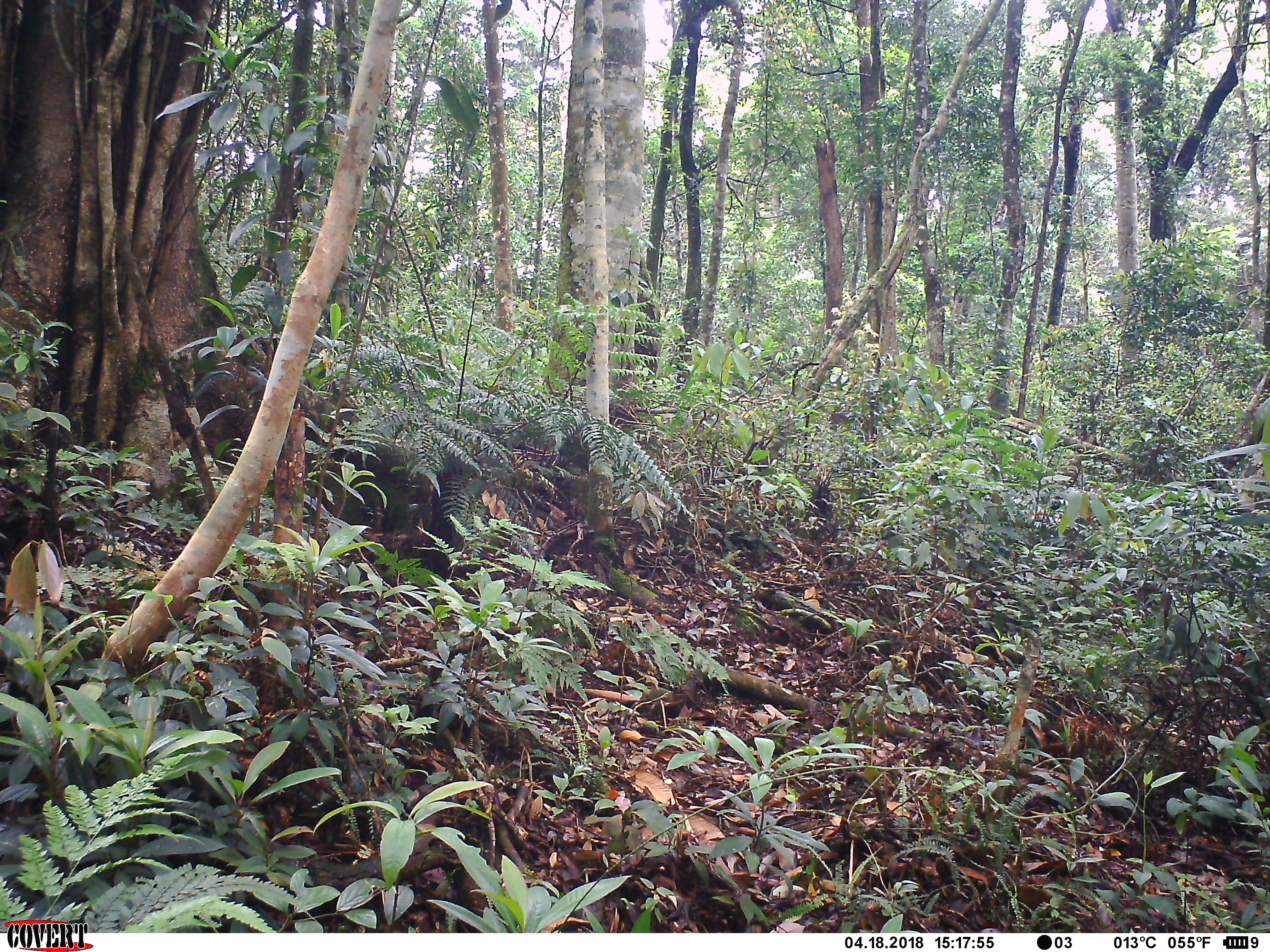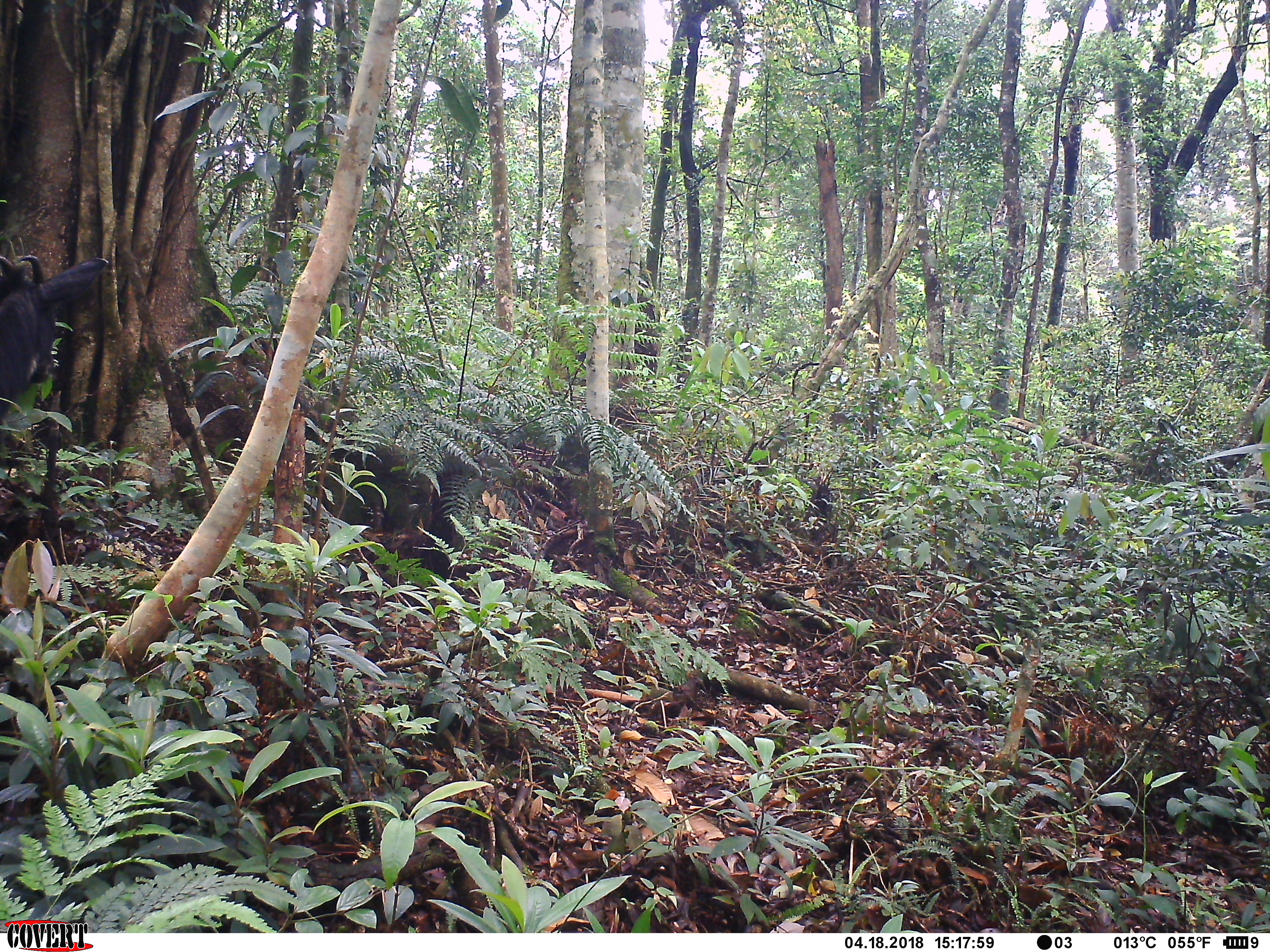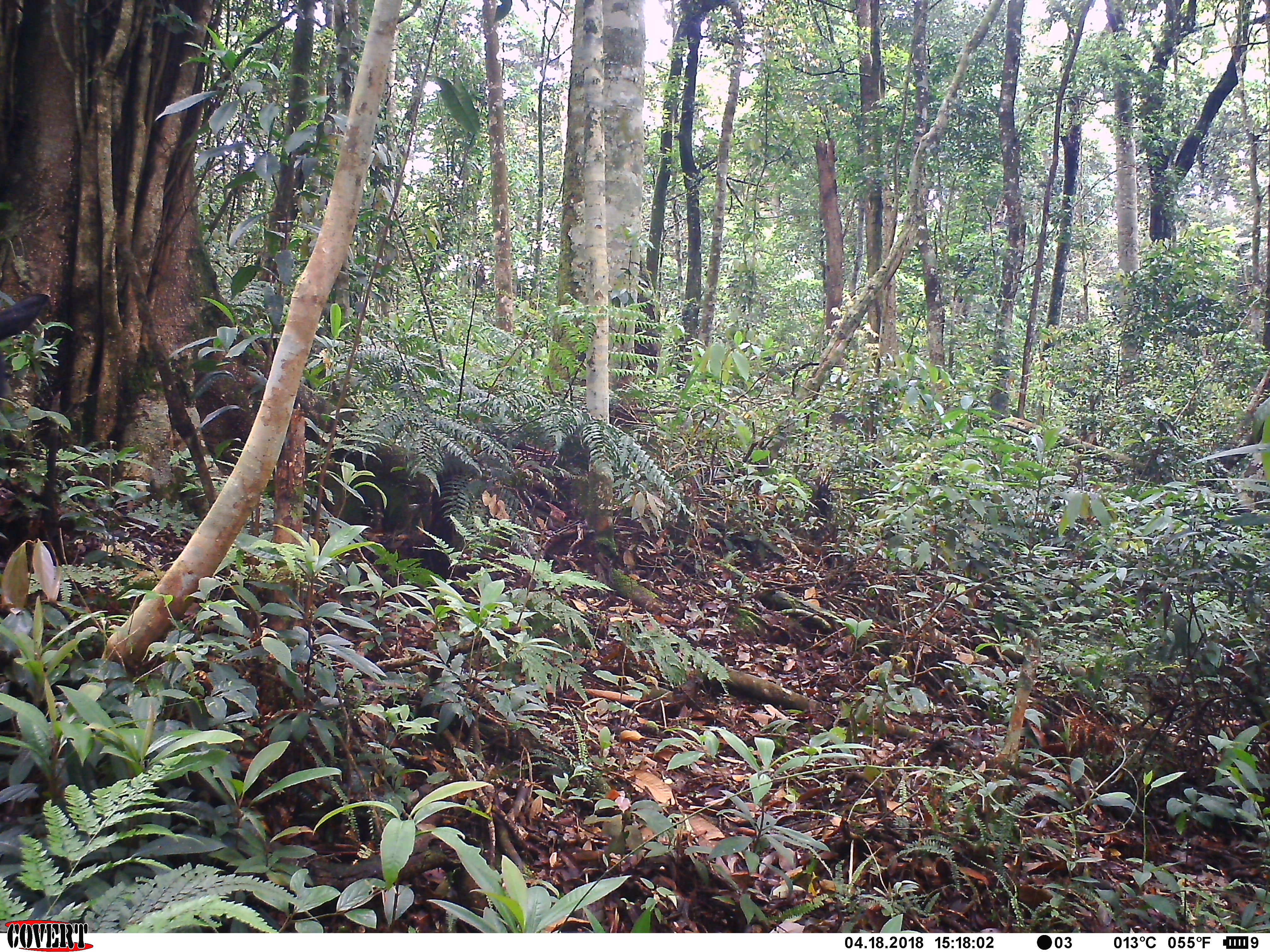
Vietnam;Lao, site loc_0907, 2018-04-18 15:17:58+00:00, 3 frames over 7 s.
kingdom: Animalia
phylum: Chordata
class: Mammalia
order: Artiodactyla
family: Bovidae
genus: Capricornis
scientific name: Capricornis sumatraensis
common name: chinese serow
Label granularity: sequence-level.